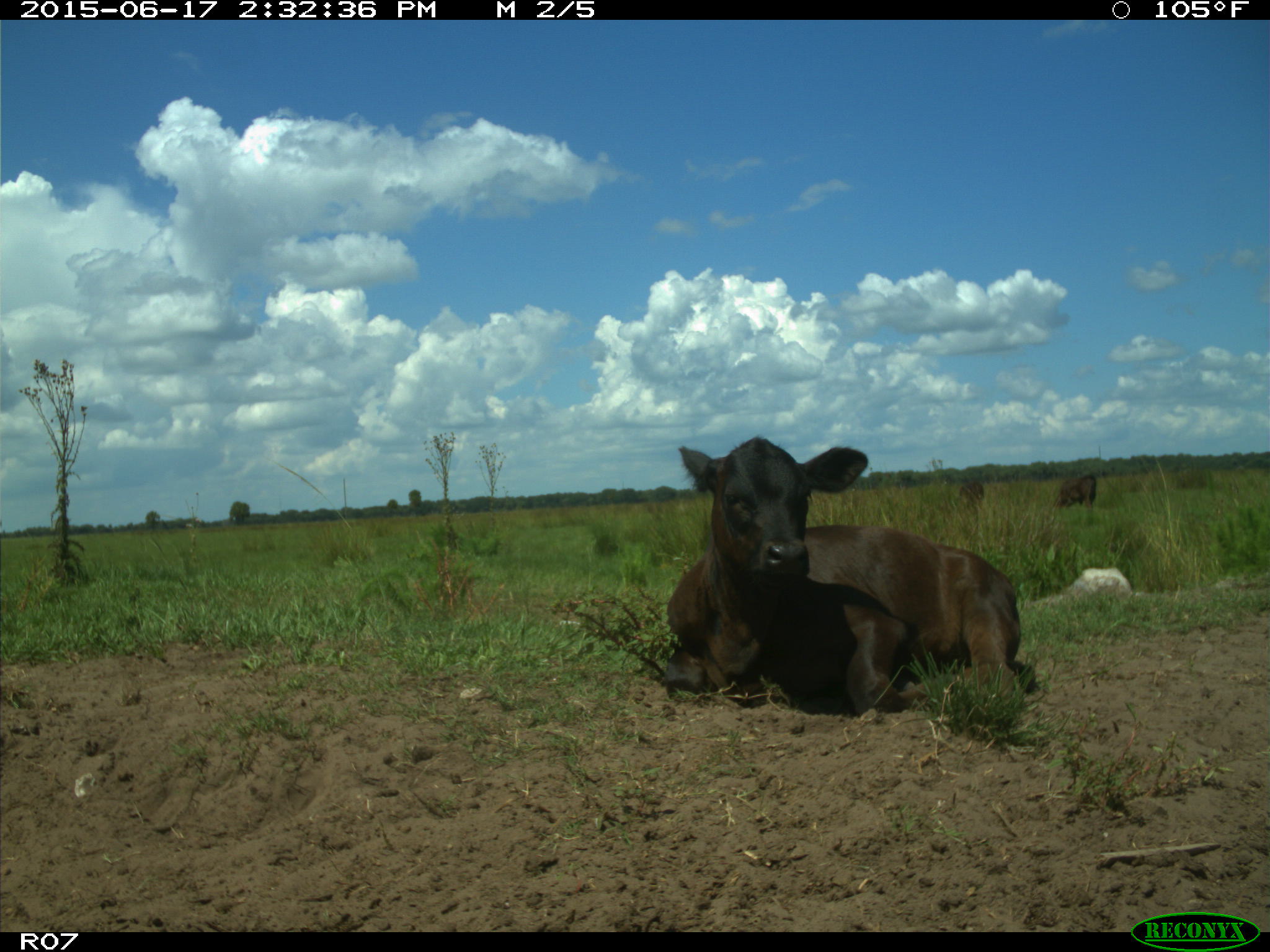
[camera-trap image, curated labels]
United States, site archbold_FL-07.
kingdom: Animalia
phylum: Chordata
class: Mammalia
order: Artiodactyla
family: Bovidae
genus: Bos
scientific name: Bos taurus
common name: domestic cow